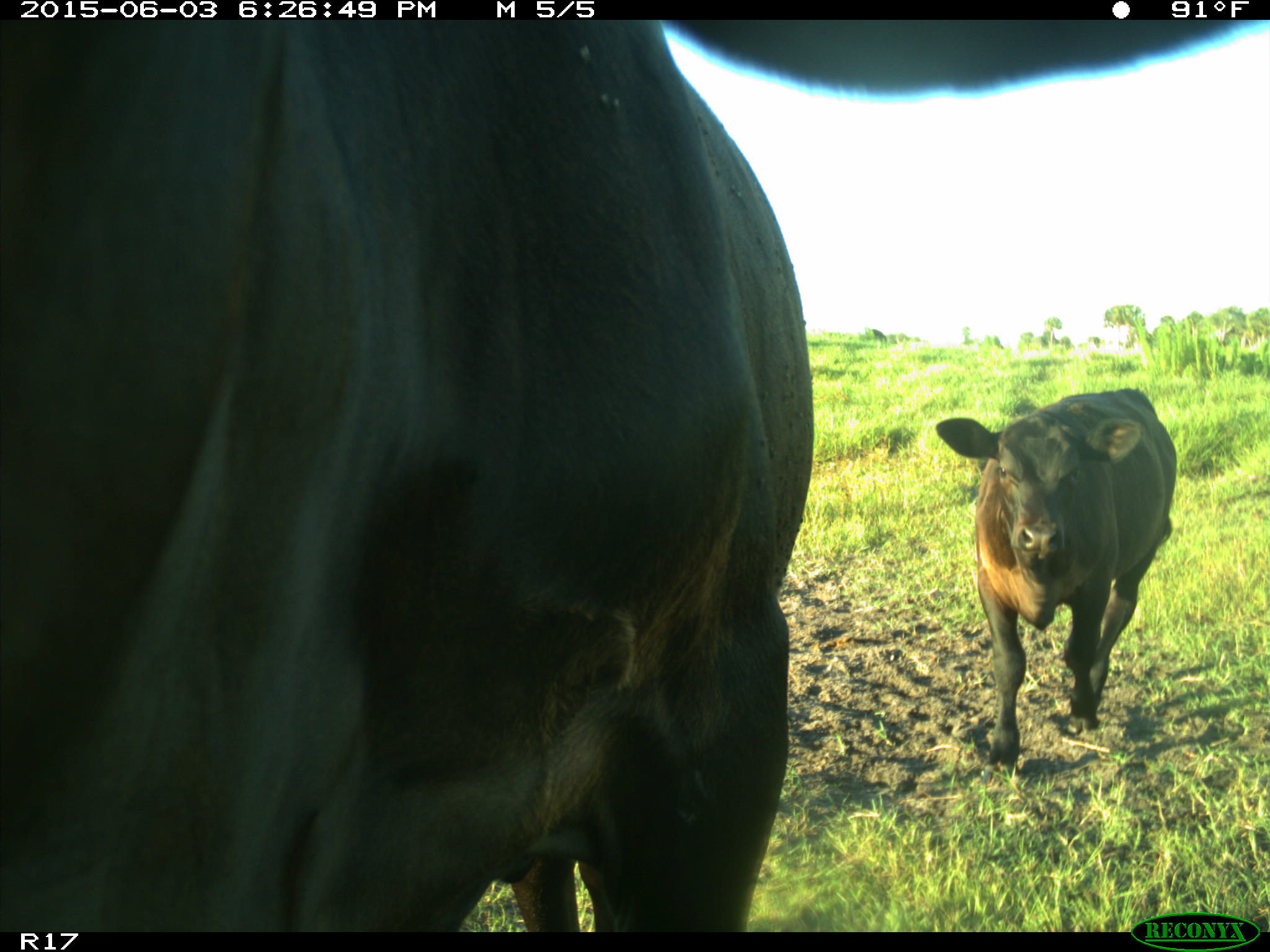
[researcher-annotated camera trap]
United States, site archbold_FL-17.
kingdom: Animalia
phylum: Chordata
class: Mammalia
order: Artiodactyla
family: Bovidae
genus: Bos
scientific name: Bos taurus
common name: domestic cow